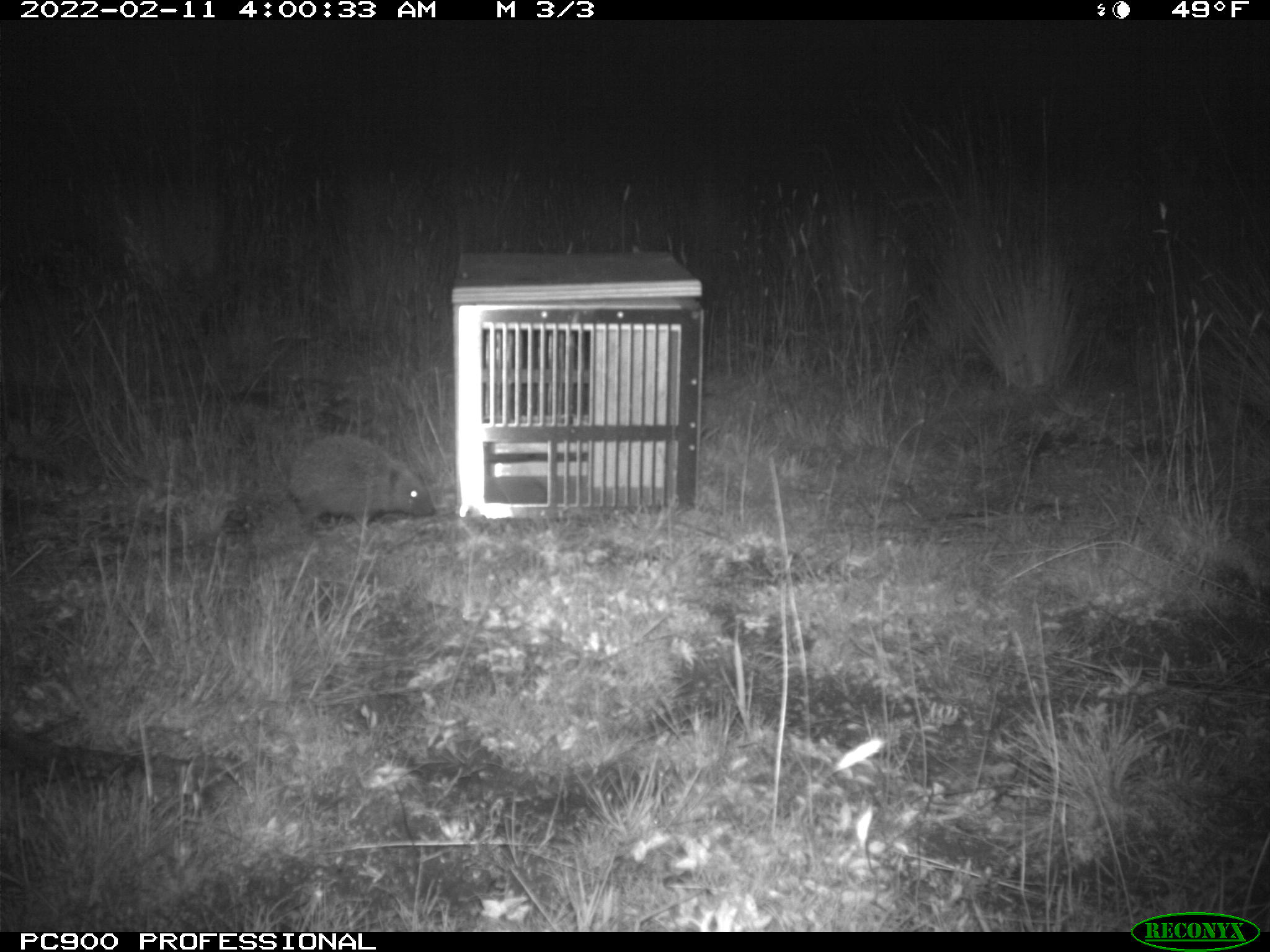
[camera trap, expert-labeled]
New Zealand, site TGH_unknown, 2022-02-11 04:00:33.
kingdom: Animalia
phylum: Chordata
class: Mammalia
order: Eulipotyphla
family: Erinaceidae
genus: Erinaceus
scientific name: Erinaceus europaeus europaeus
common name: european hedgehog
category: hedgehog